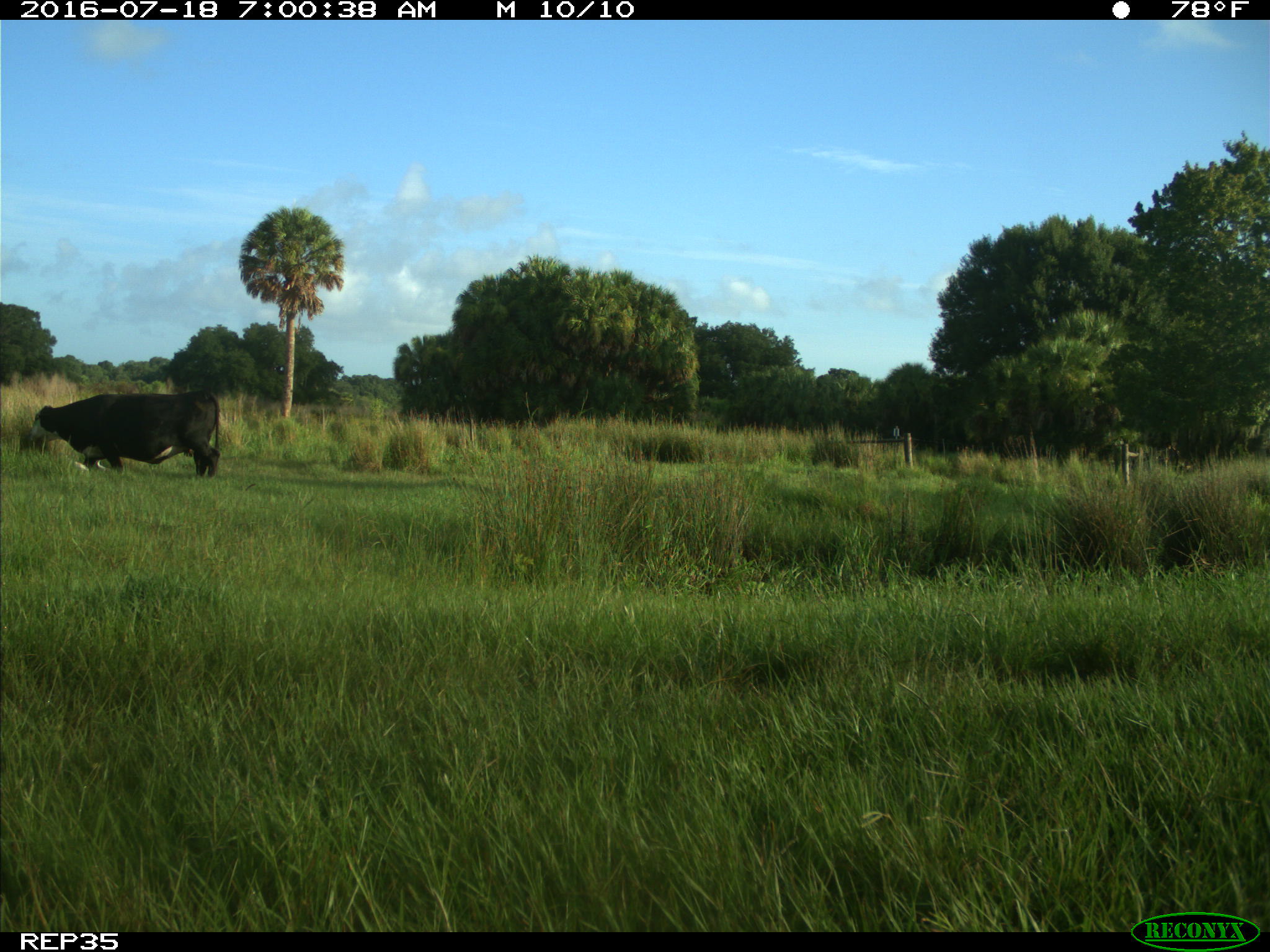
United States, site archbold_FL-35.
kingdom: Animalia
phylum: Chordata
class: Mammalia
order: Artiodactyla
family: Bovidae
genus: Bos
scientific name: Bos taurus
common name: domestic cow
Bos taurus (domestic cow).